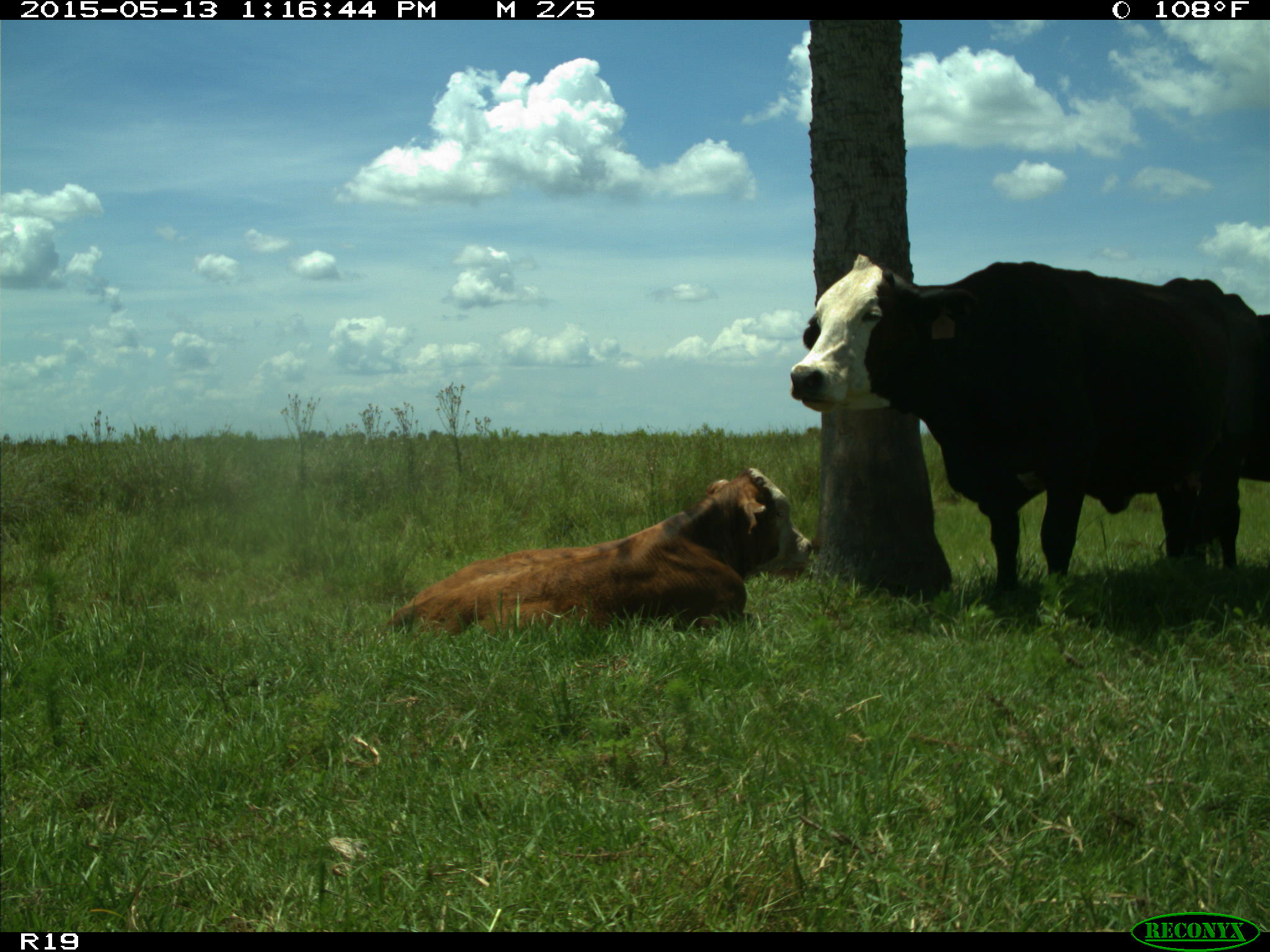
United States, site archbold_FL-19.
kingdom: Animalia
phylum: Chordata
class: Mammalia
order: Artiodactyla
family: Bovidae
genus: Bos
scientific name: Bos taurus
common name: domestic cow